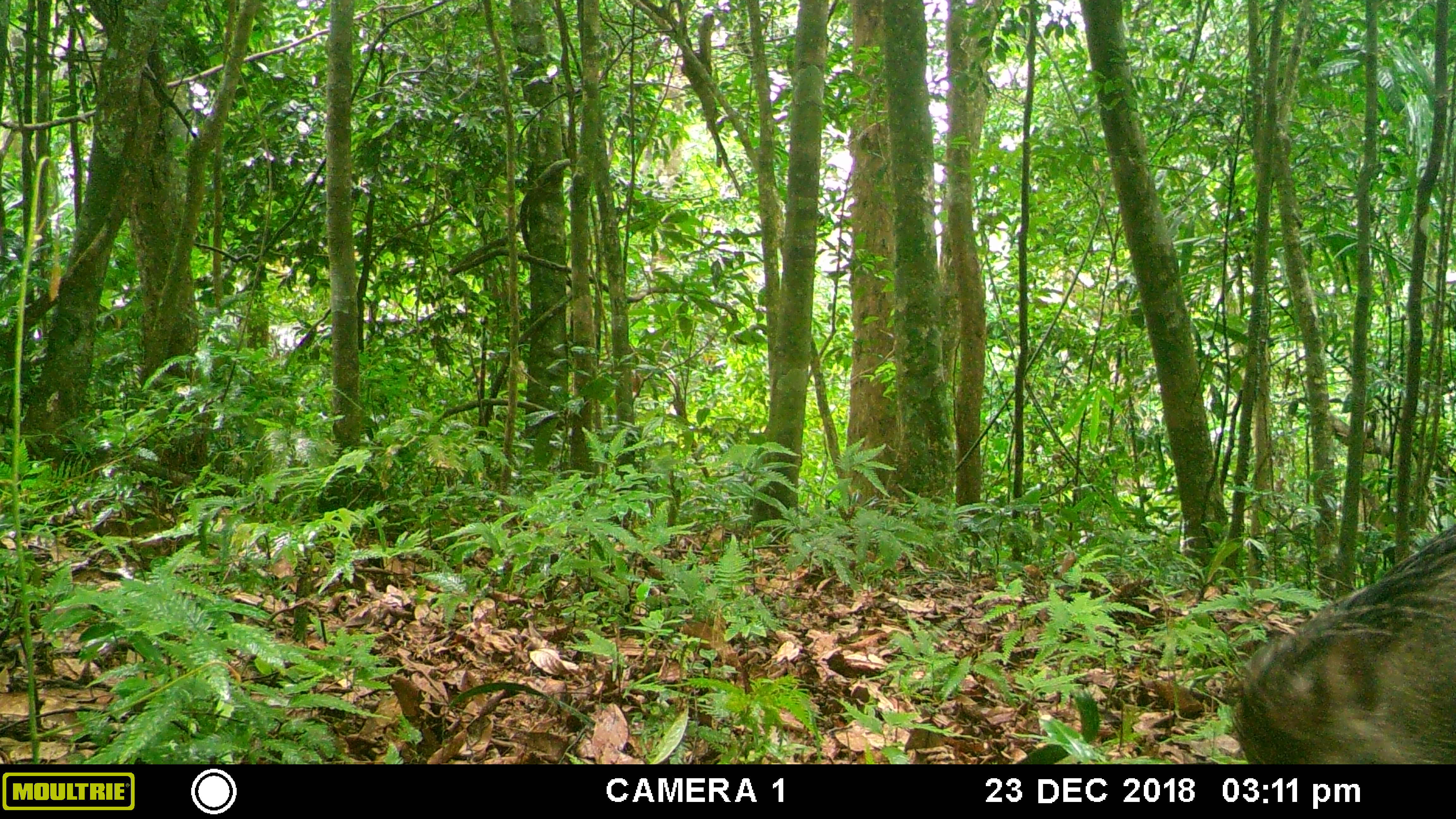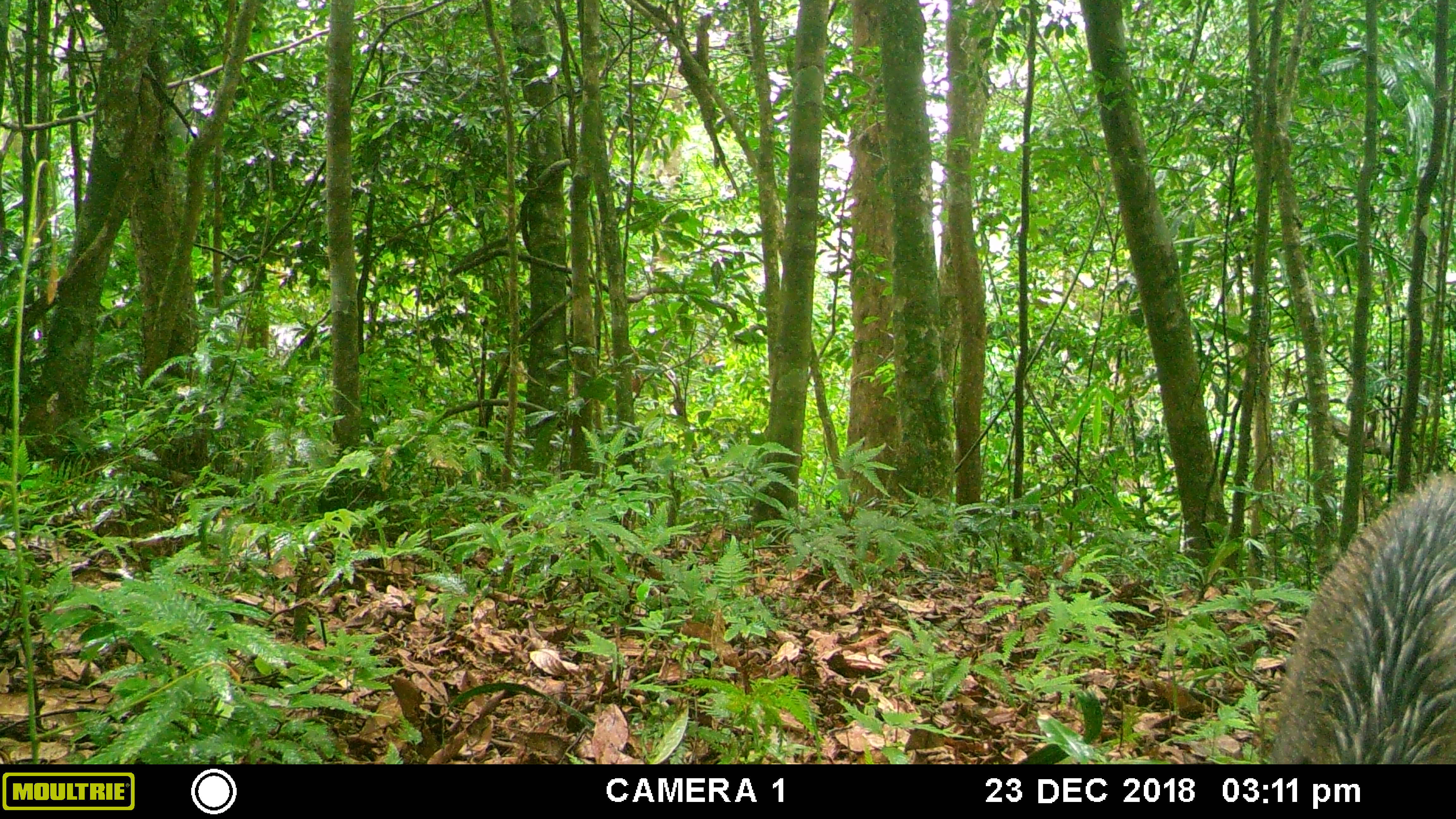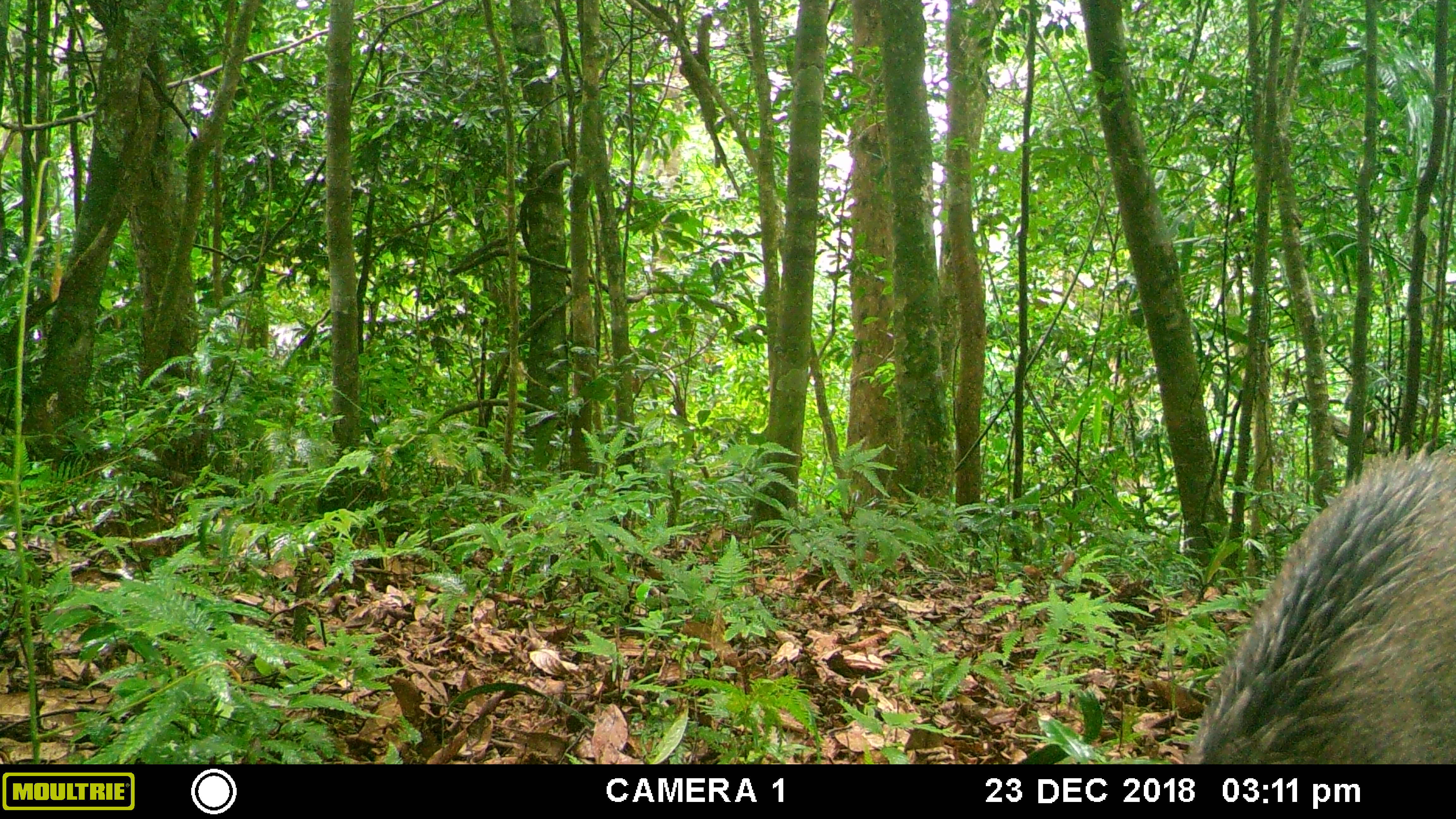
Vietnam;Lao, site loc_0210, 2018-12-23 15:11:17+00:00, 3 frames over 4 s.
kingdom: Animalia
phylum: Chordata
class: Mammalia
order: Artiodactyla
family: Suidae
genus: Sus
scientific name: Sus scrofa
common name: eurasian wild pig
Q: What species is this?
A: Eurasian wild pig (Sus scrofa).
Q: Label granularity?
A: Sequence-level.